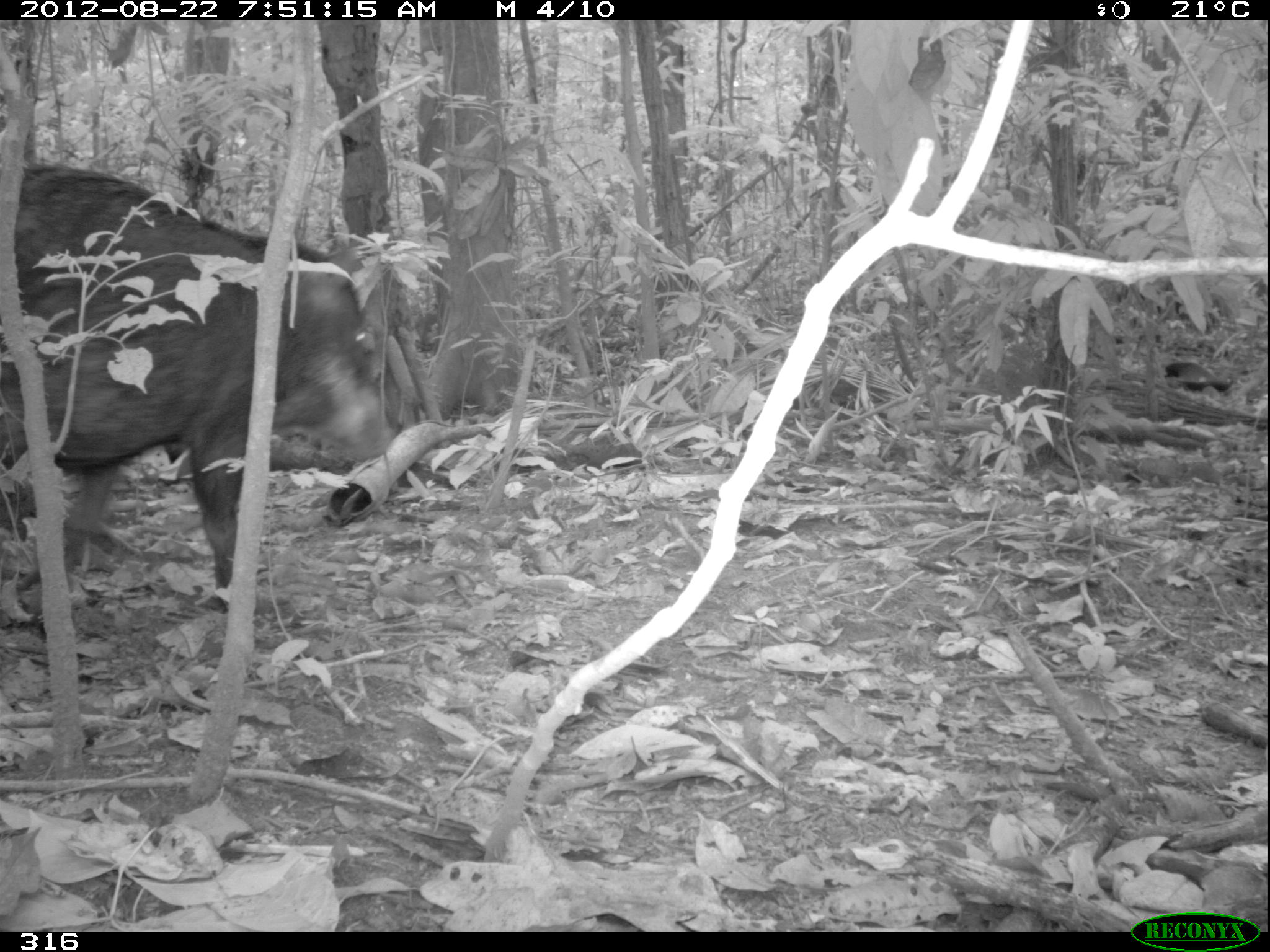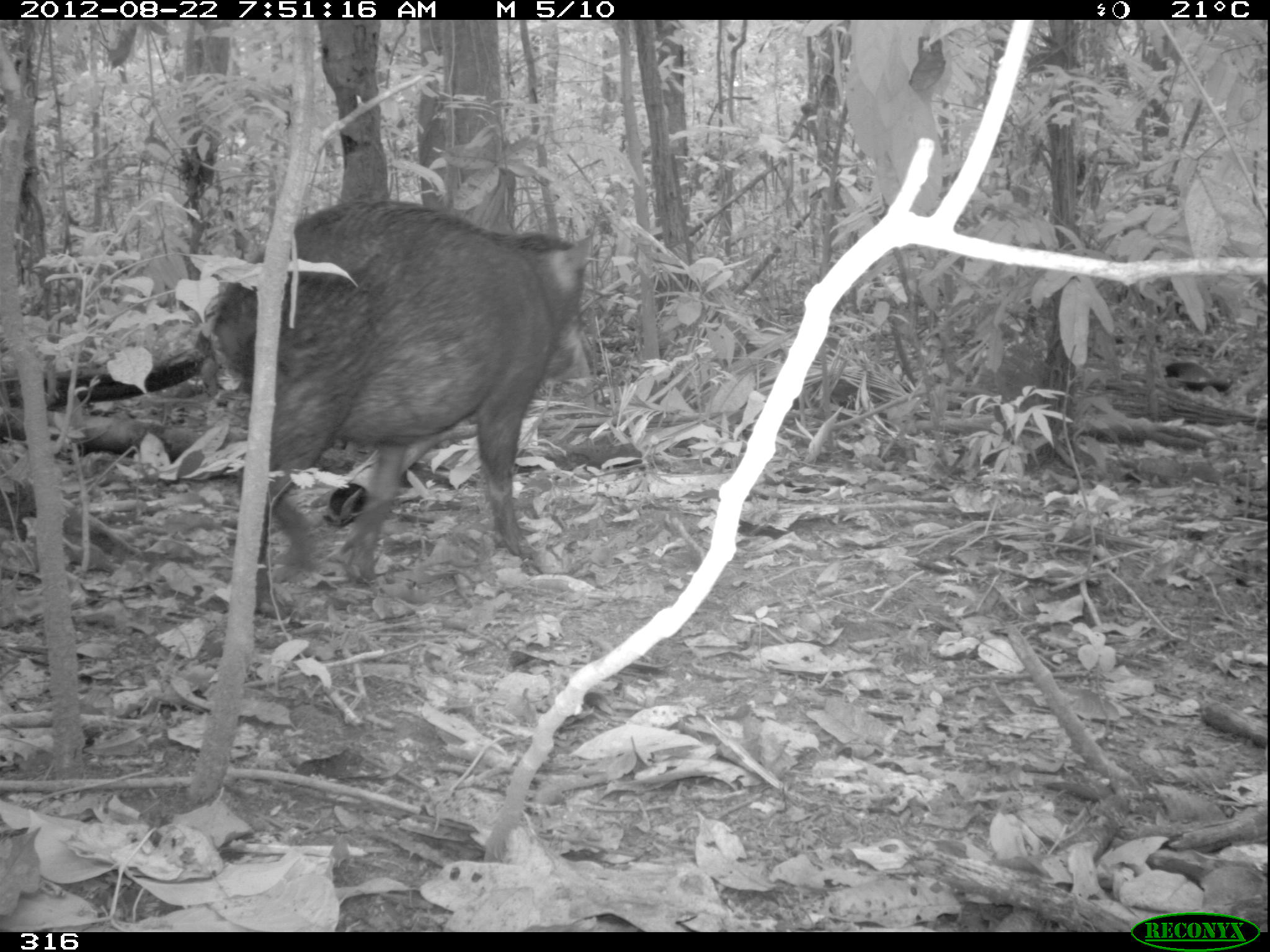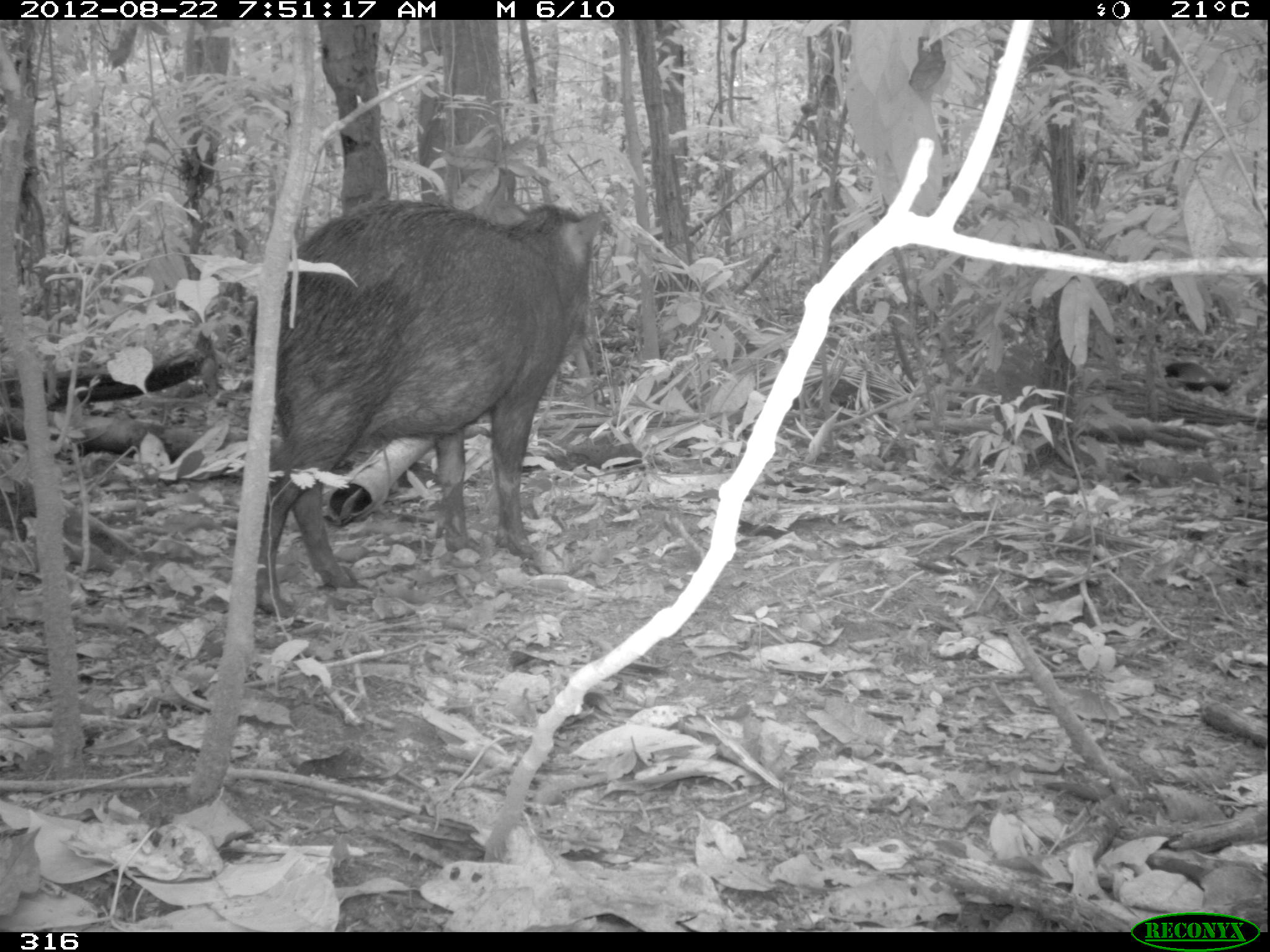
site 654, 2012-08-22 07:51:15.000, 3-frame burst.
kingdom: Animalia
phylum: Chordata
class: Mammalia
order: Artiodactyla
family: Tayassuidae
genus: Tayassu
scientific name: Tayassu pecari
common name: white-lipped peccary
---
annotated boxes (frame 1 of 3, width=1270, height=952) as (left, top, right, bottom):
tayassu pecari: (0, 159, 395, 621)